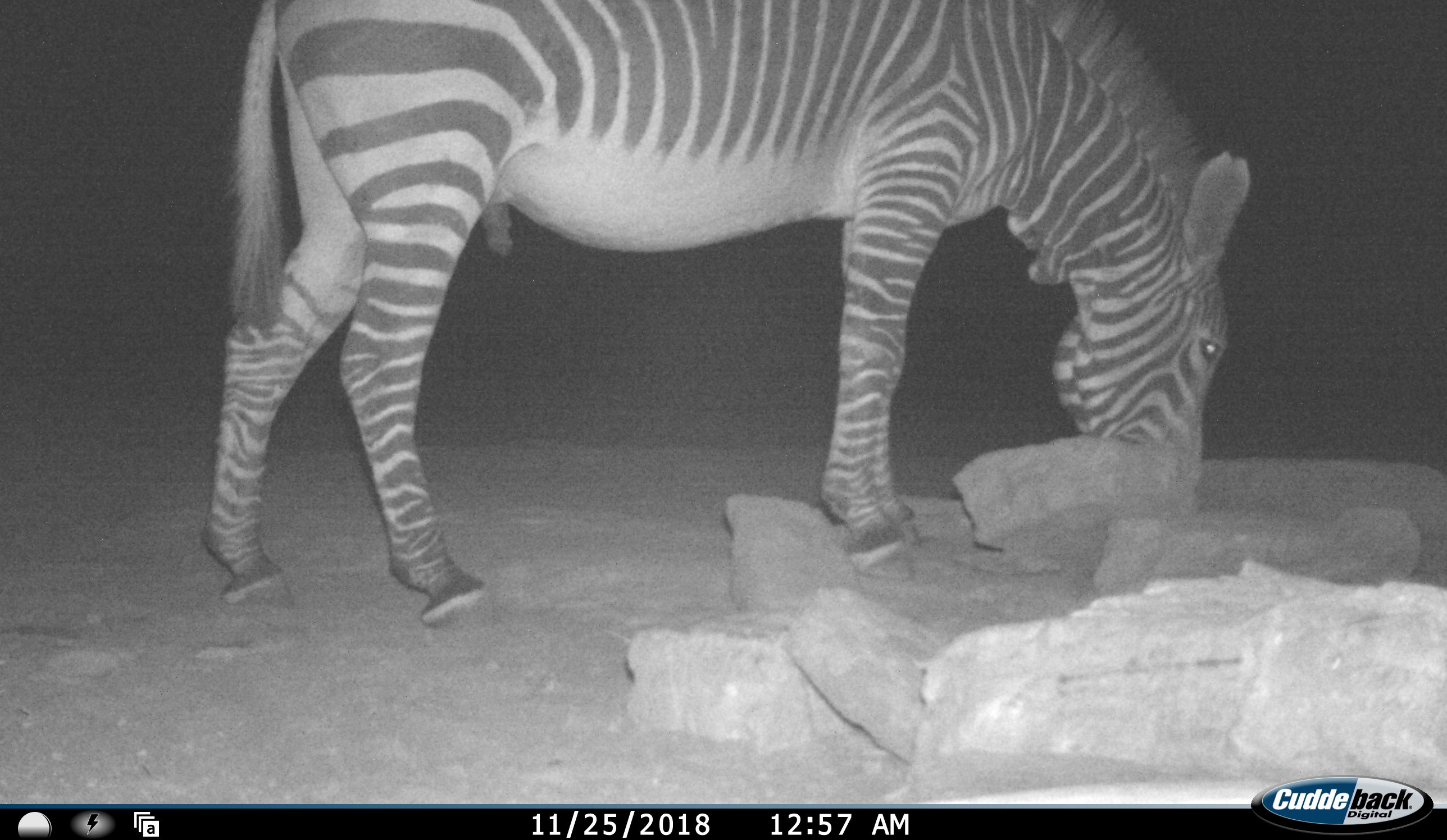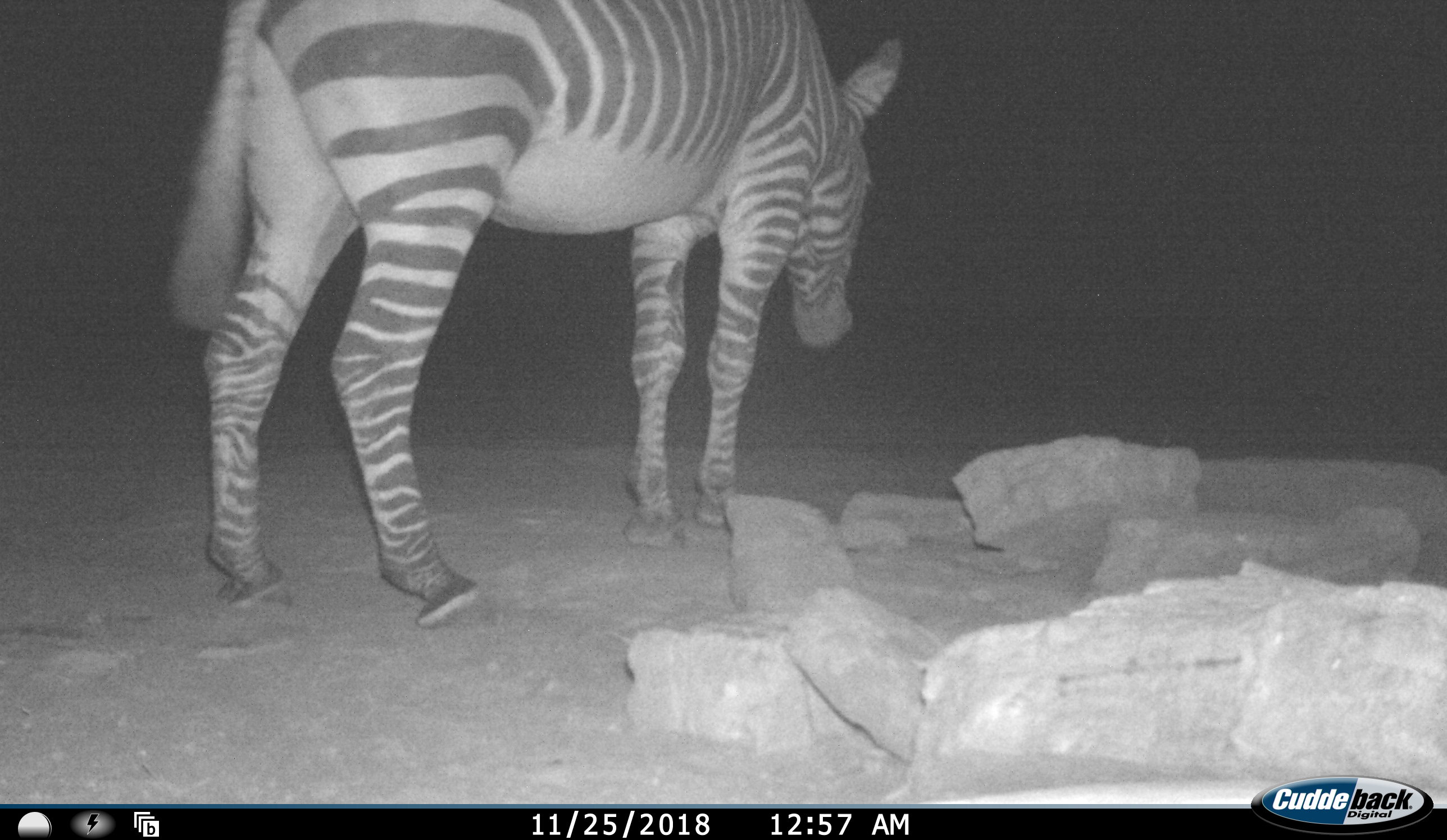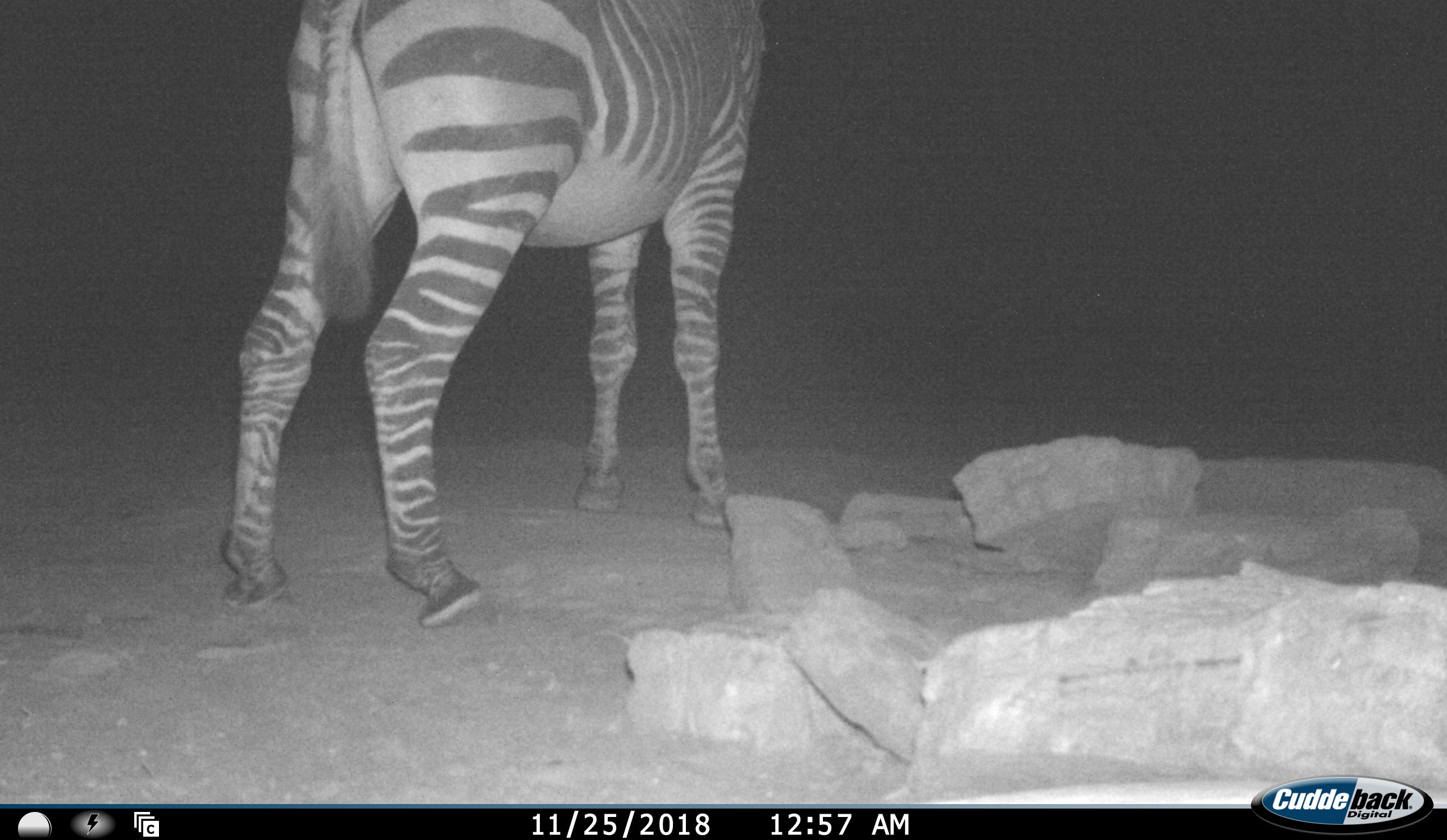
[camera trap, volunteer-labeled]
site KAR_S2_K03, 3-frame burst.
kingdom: Animalia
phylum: Chordata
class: Mammalia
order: Perissodactyla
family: Equidae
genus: Equus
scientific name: Equus zebra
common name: mountain zebra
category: zebramountain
Zebramountain (mountain zebra) (Equus zebra), count 1. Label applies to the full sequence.